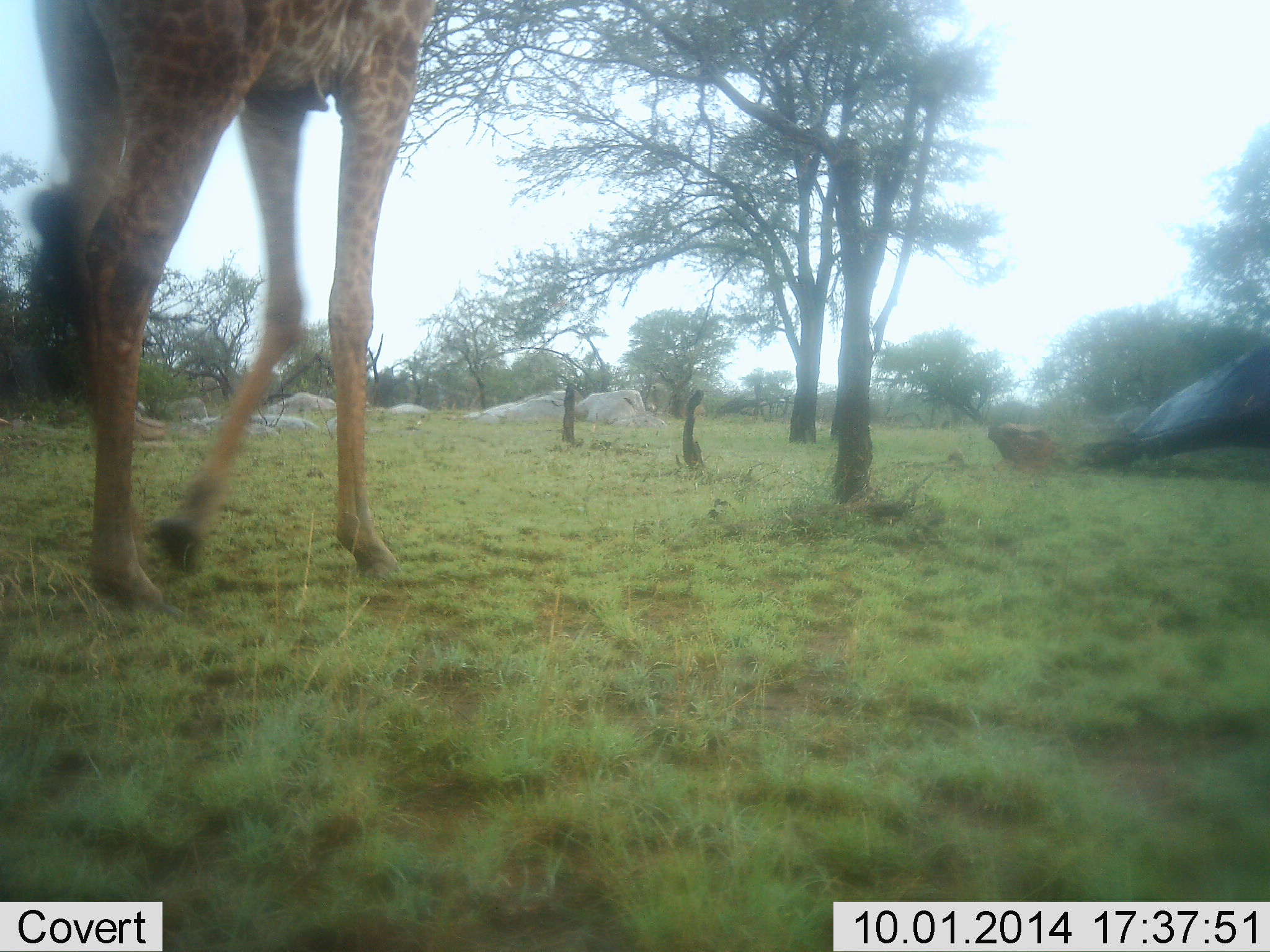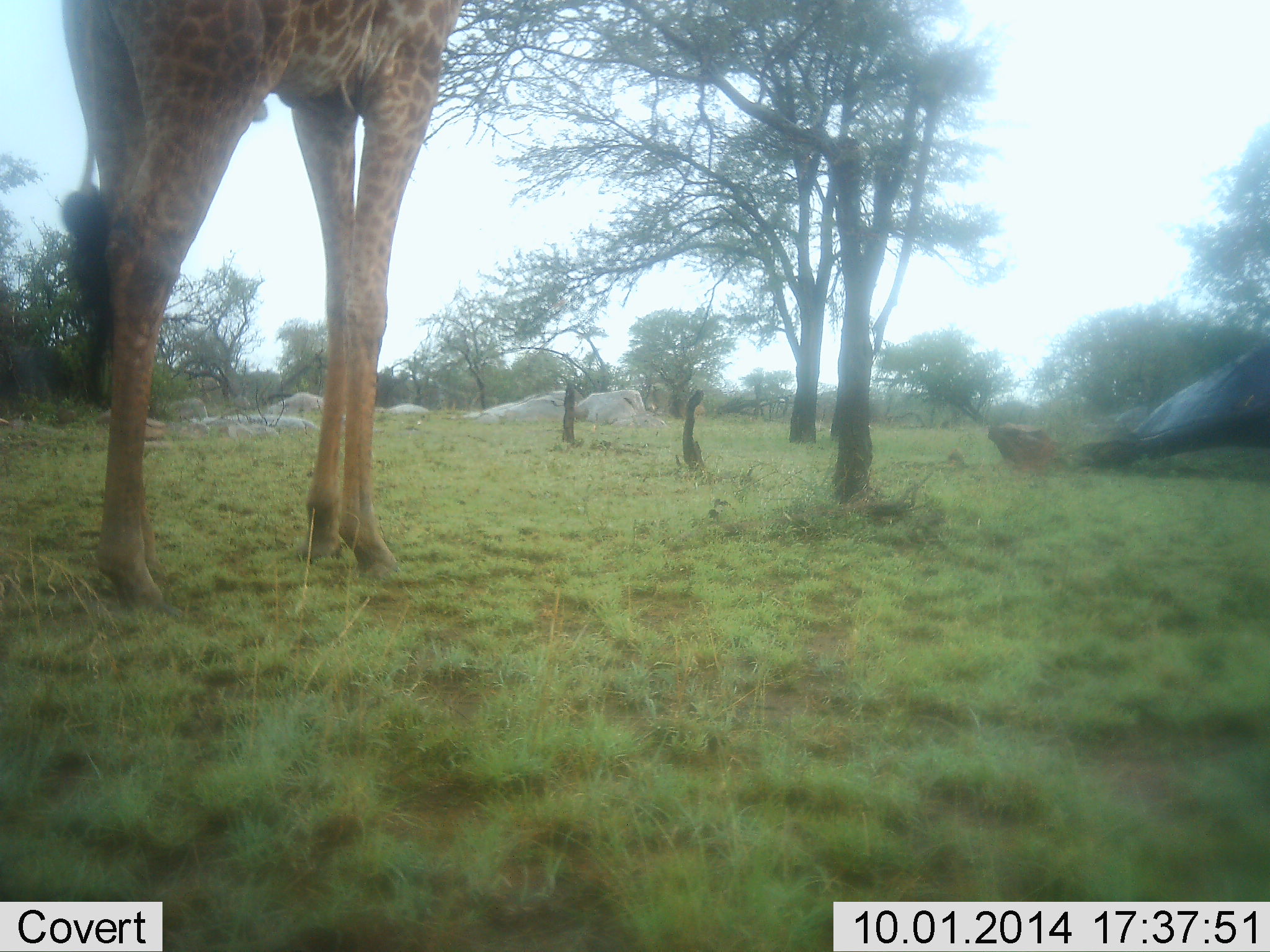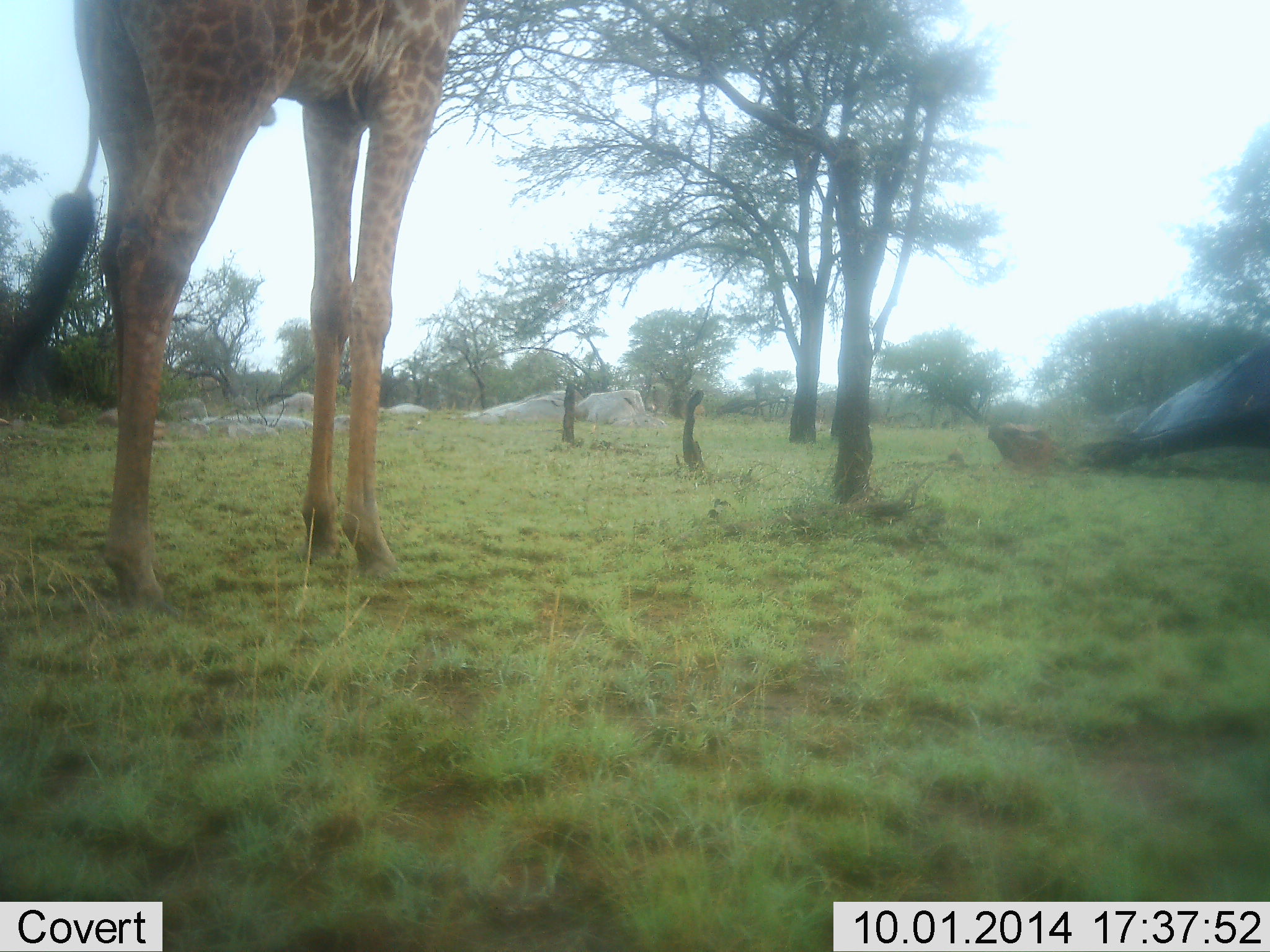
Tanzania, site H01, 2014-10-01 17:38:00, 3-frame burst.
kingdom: Animalia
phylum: Chordata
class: Mammalia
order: Artiodactyla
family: Giraffidae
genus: Giraffa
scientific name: Giraffa camelopardalis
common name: giraffe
Giraffe (Giraffa camelopardalis), count 1. Behavior (volunteer vote fractions): standing 80%, resting 0%, moving 20%, interacting 0%. Young present (vote fraction): 0%. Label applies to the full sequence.